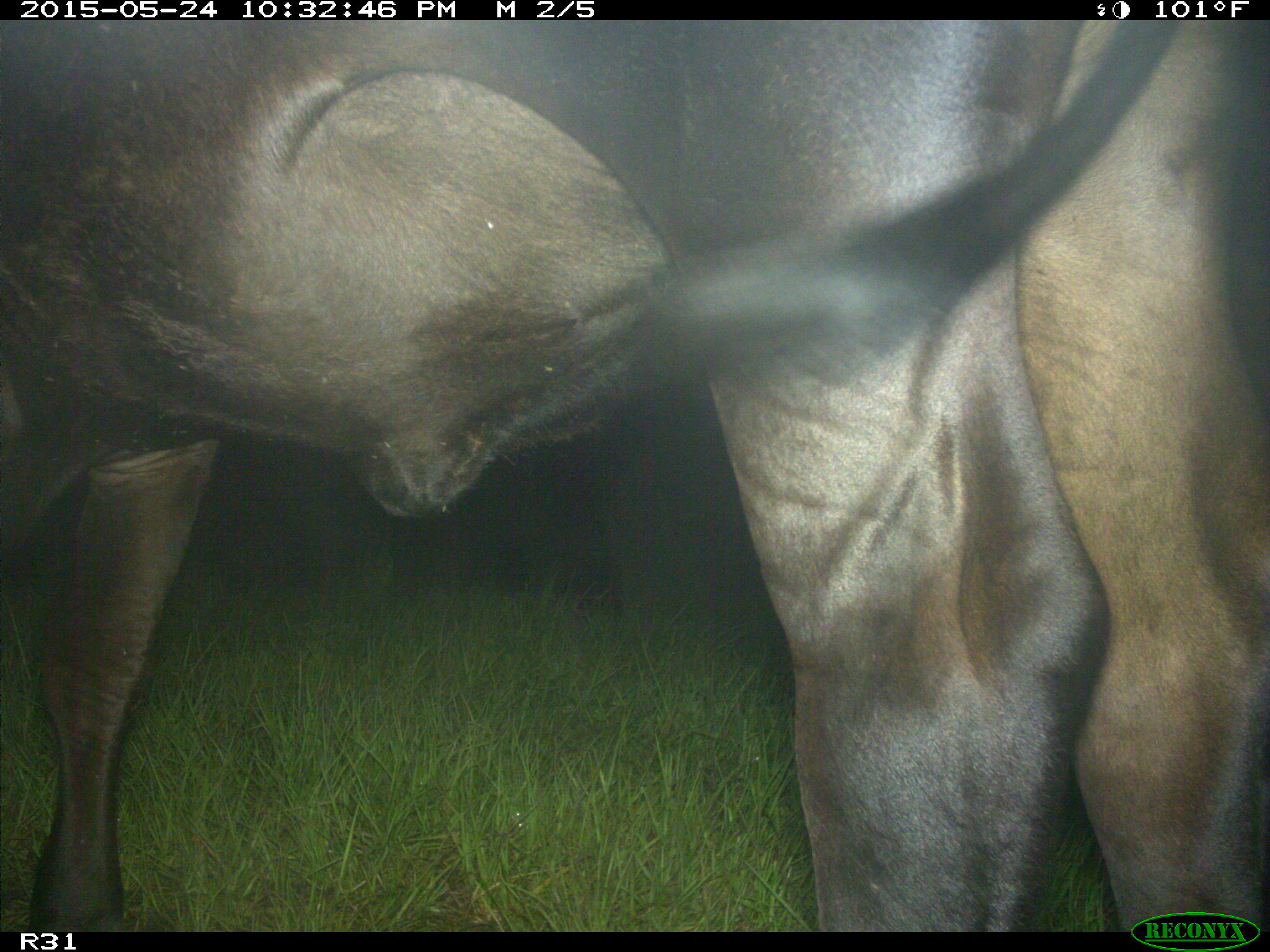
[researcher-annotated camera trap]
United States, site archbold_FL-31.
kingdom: Animalia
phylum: Chordata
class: Mammalia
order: Artiodactyla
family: Bovidae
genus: Bos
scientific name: Bos taurus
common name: domestic cow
Bos taurus (domestic cow).